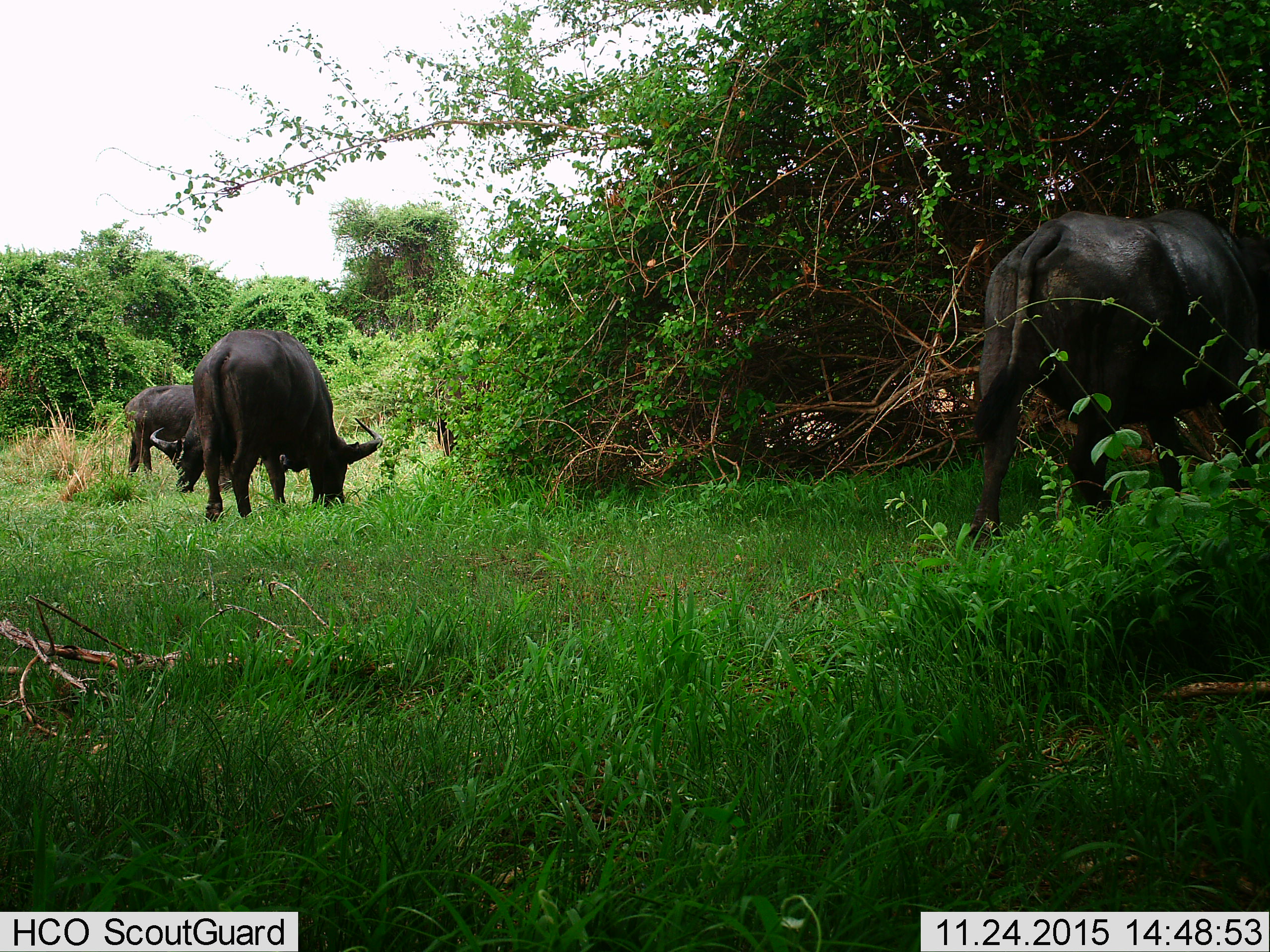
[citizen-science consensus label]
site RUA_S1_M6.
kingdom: Animalia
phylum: Chordata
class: Mammalia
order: Artiodactyla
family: Bovidae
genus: Syncerus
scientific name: Syncerus caffer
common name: african buffalo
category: buffalo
Buffalo (african buffalo) (Syncerus caffer), count 3. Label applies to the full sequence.